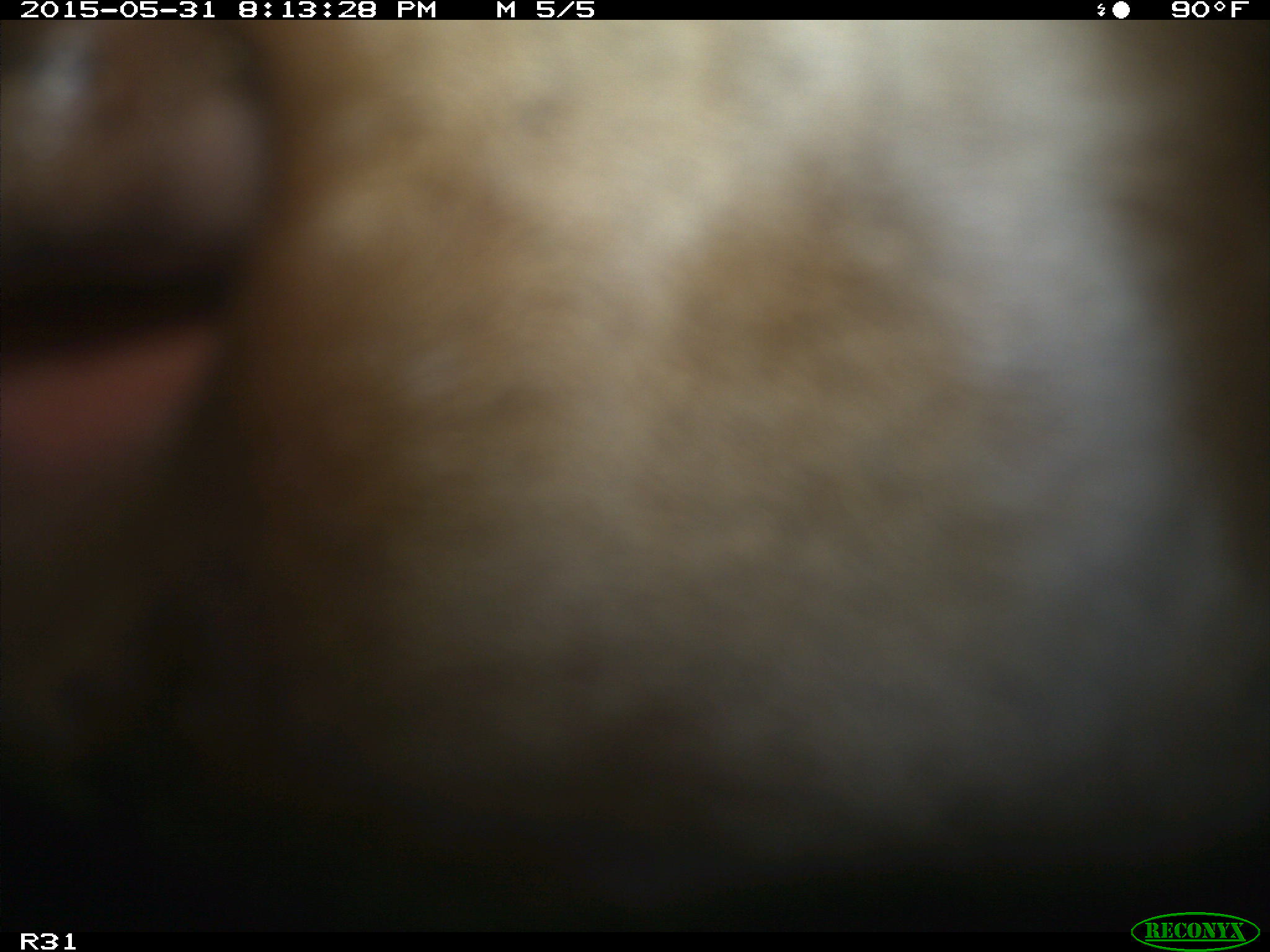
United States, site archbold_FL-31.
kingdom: Animalia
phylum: Chordata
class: Mammalia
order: Artiodactyla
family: Bovidae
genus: Bos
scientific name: Bos taurus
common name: domestic cow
Bos taurus (domestic cow).